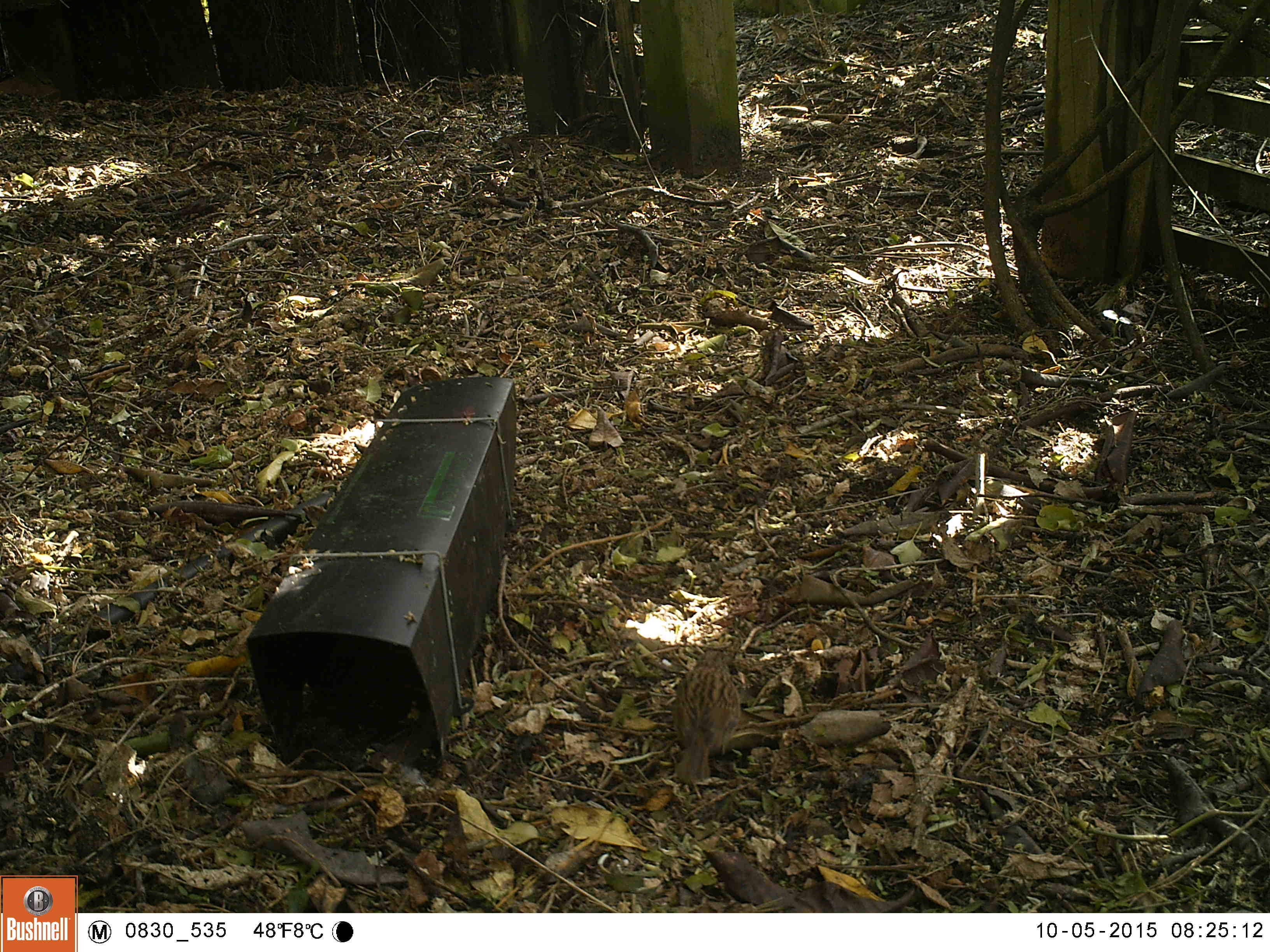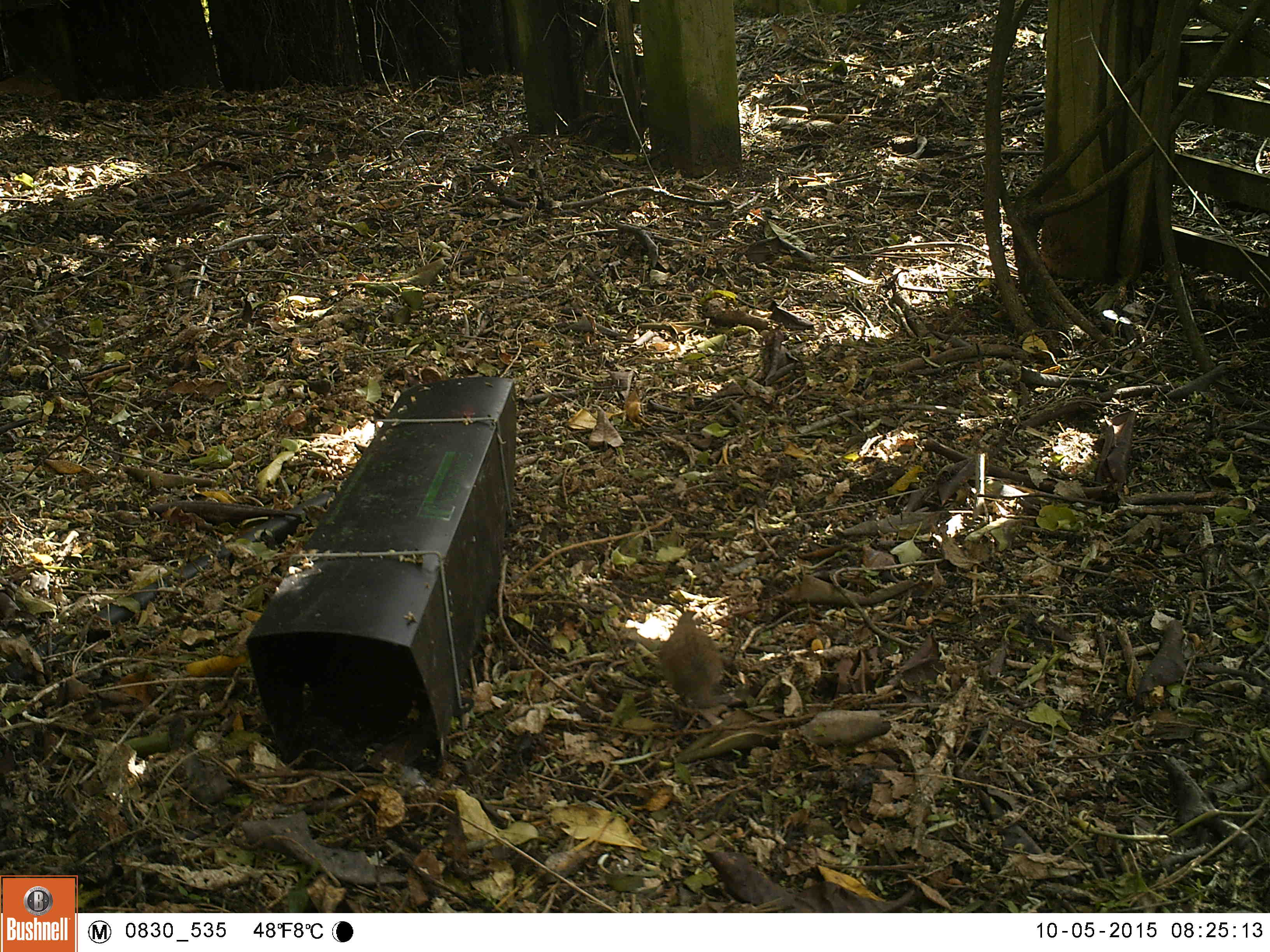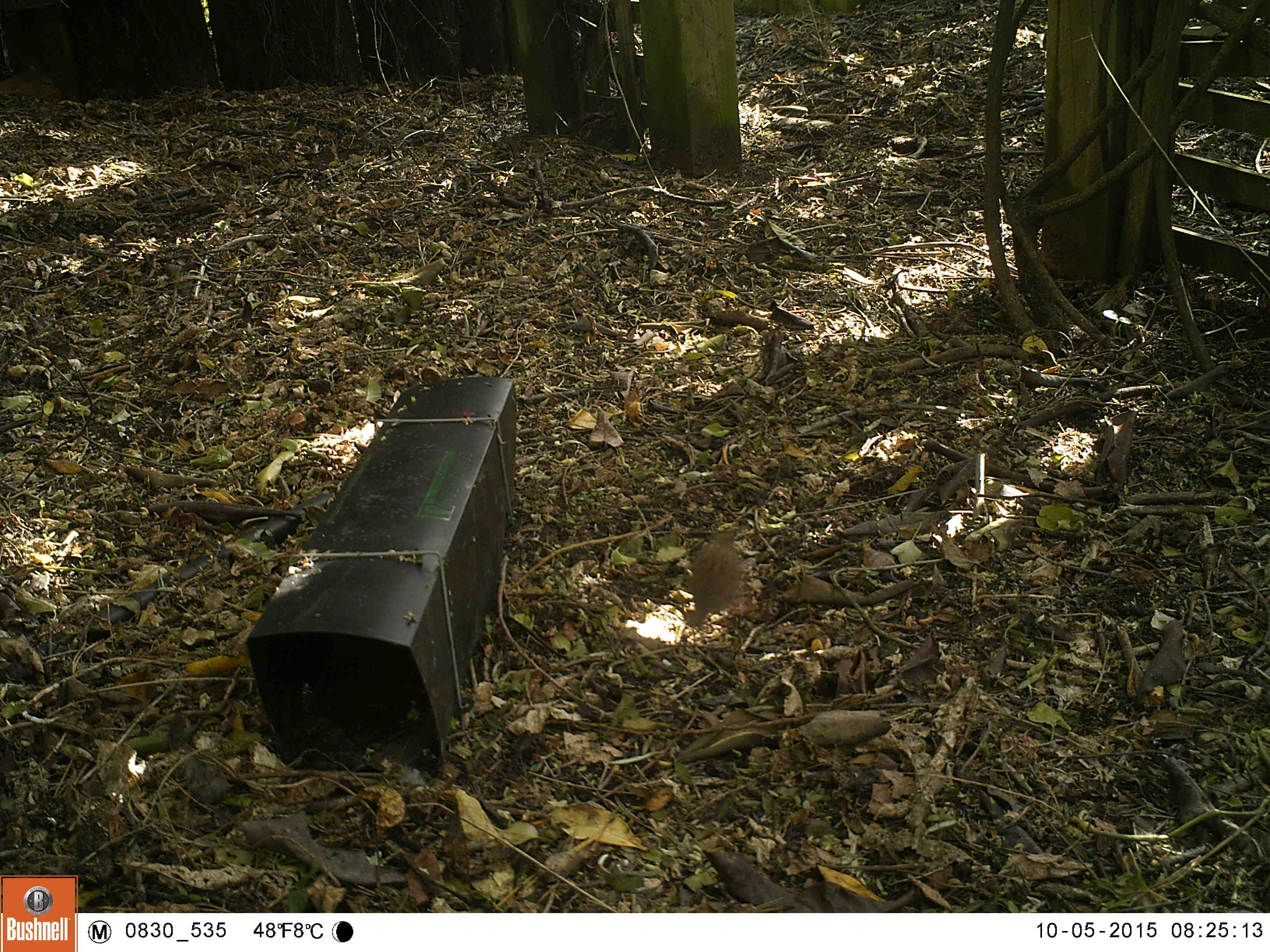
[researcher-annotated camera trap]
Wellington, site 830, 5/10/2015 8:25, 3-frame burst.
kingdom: Animalia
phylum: Chordata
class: Aves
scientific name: Aves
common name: bird